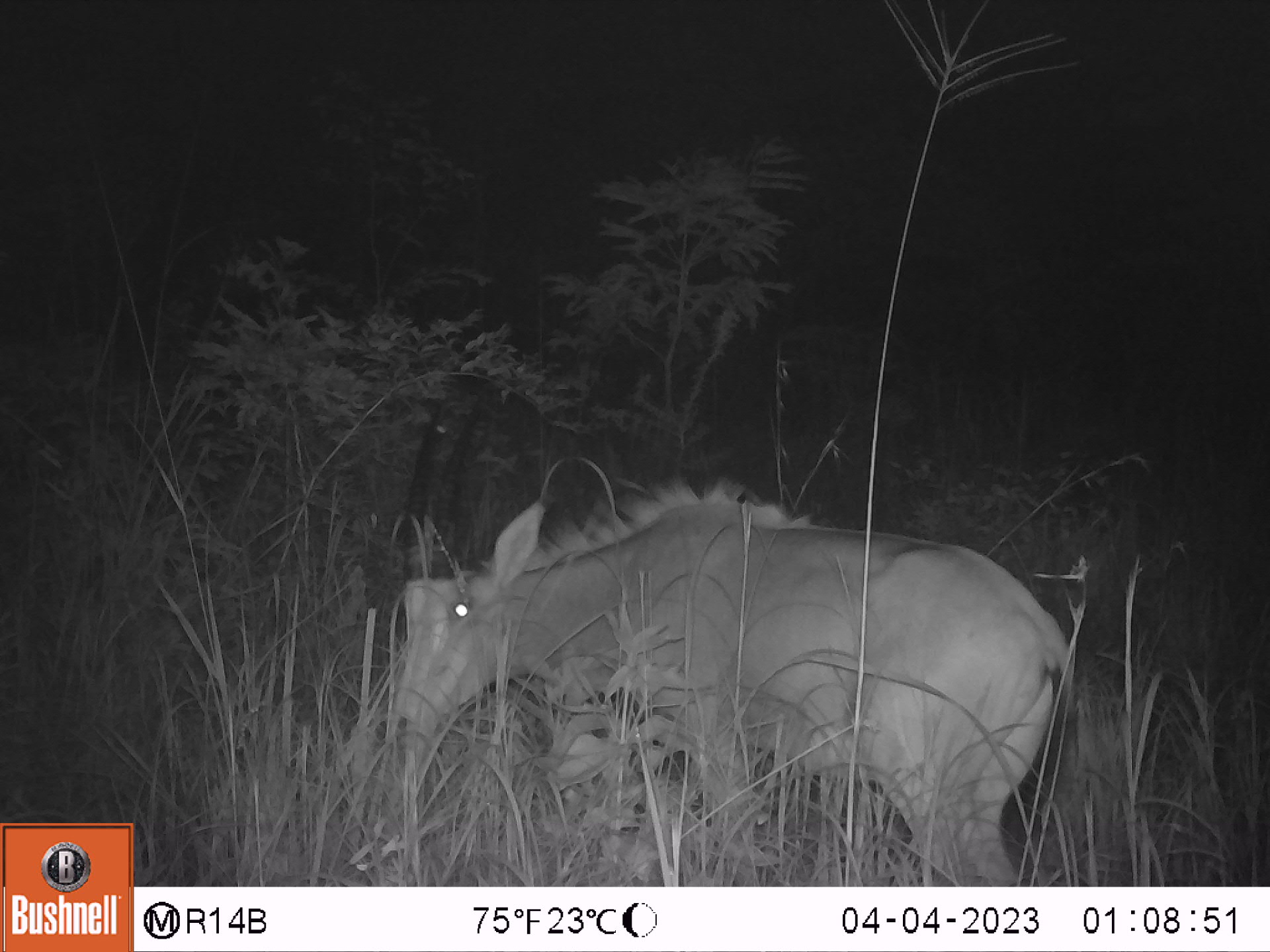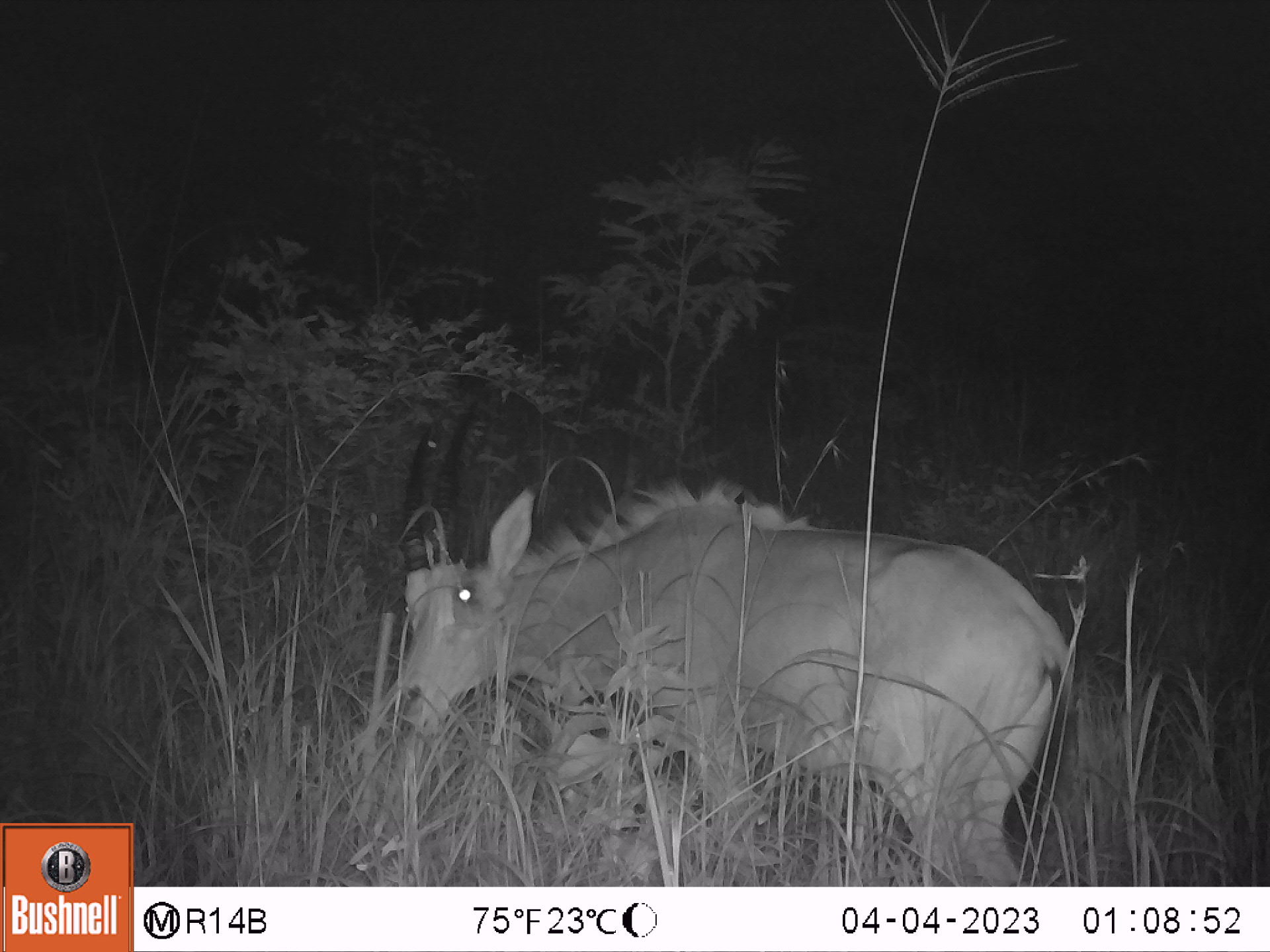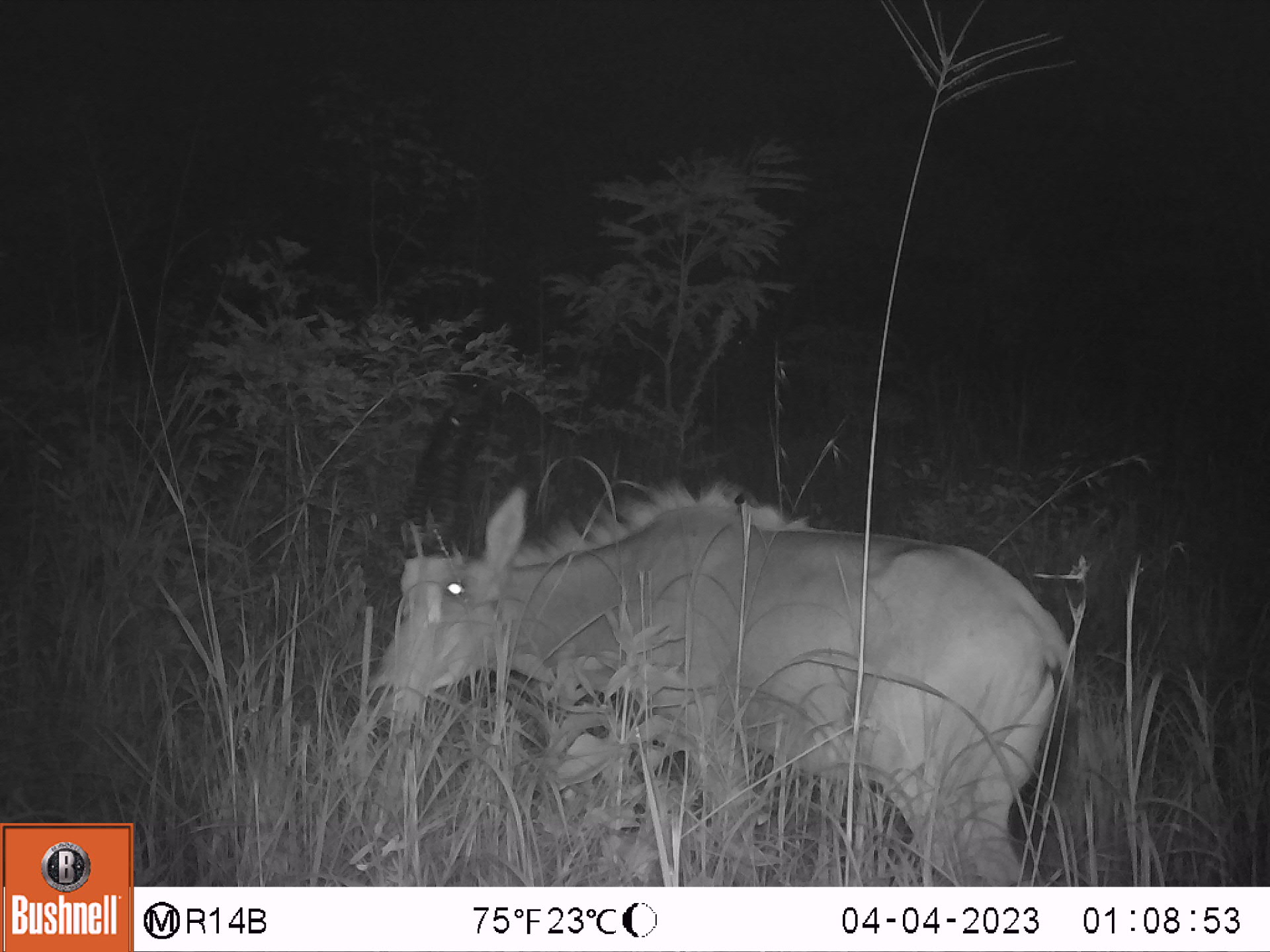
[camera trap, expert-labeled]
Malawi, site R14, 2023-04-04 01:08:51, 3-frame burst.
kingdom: Animalia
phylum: Chordata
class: Mammalia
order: Artiodactyla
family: Bovidae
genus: Hippotragus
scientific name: Hippotragus niger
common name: sable antelope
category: sable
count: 1